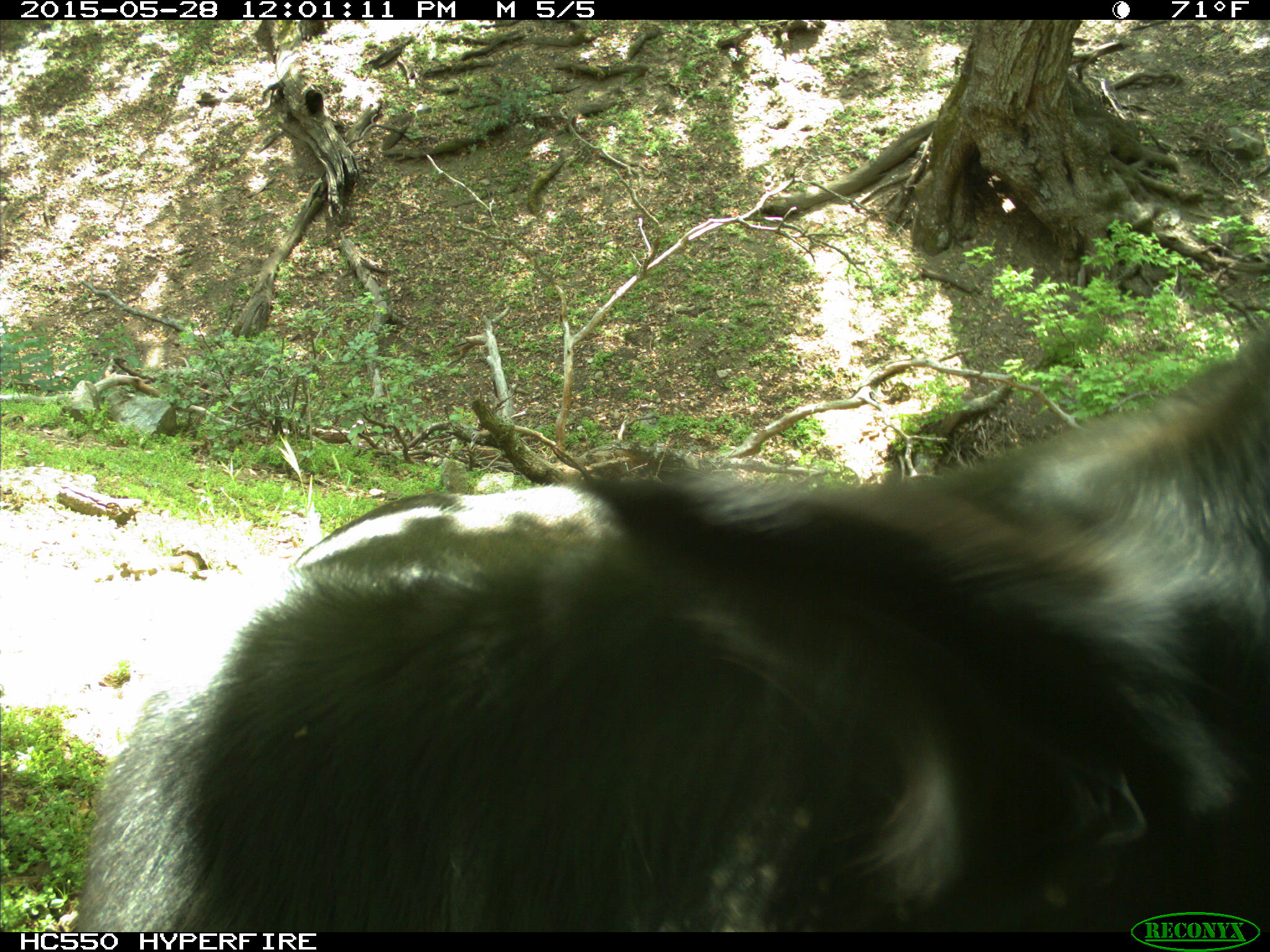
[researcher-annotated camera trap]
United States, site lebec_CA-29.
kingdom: Animalia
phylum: Chordata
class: Mammalia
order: Artiodactyla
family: Bovidae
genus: Bos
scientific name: Bos taurus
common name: domestic cow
Bos taurus (domestic cow).